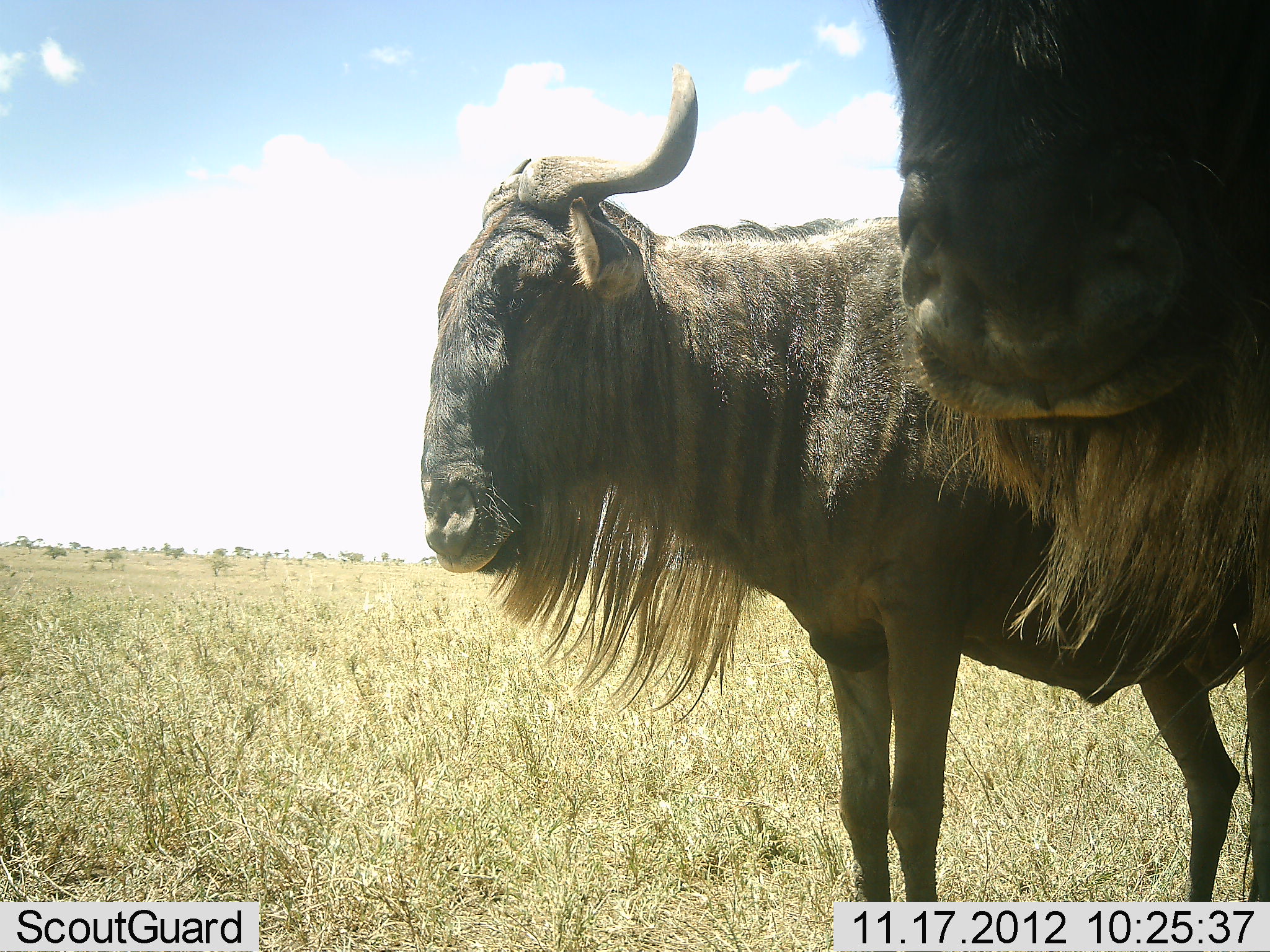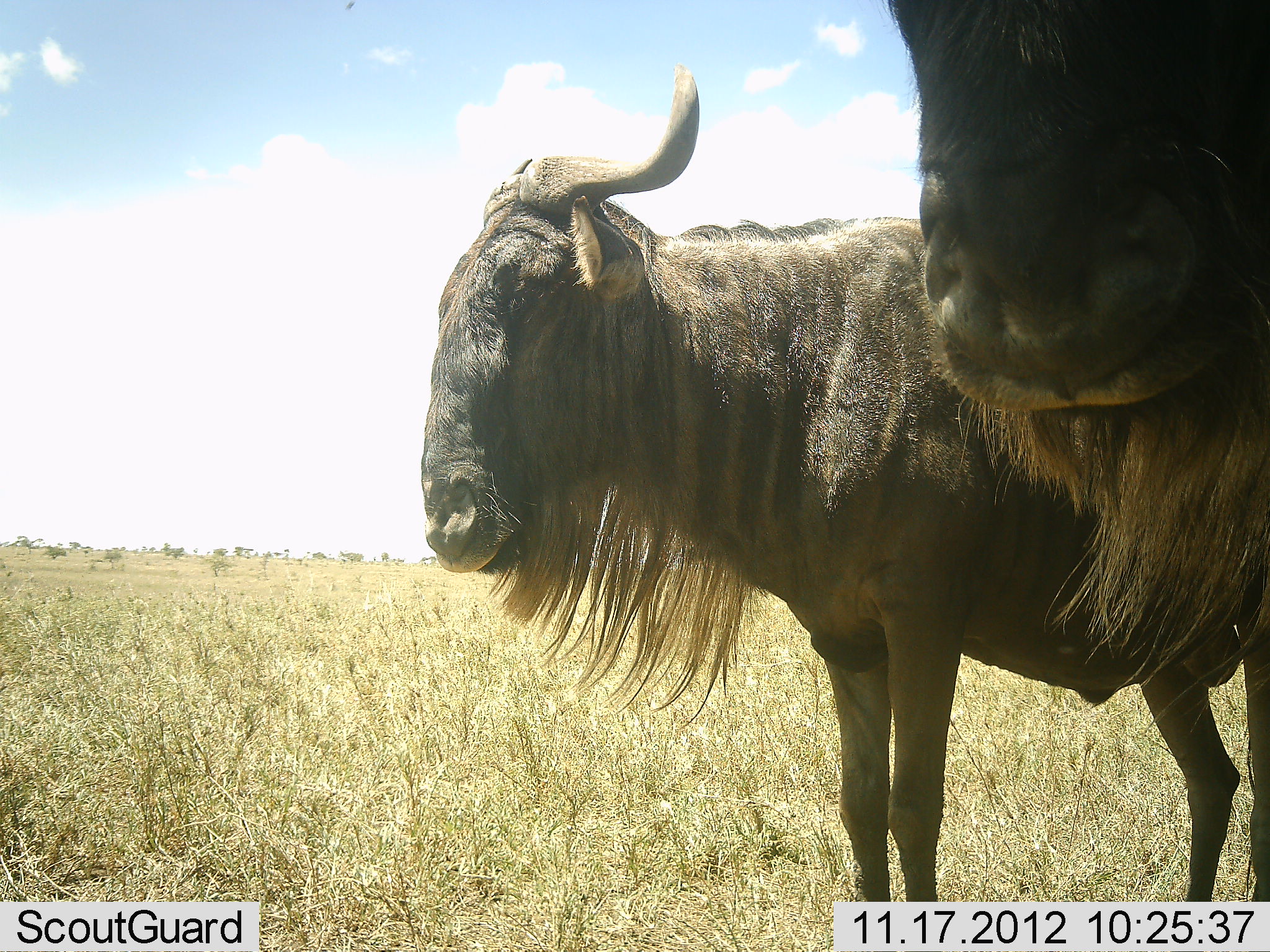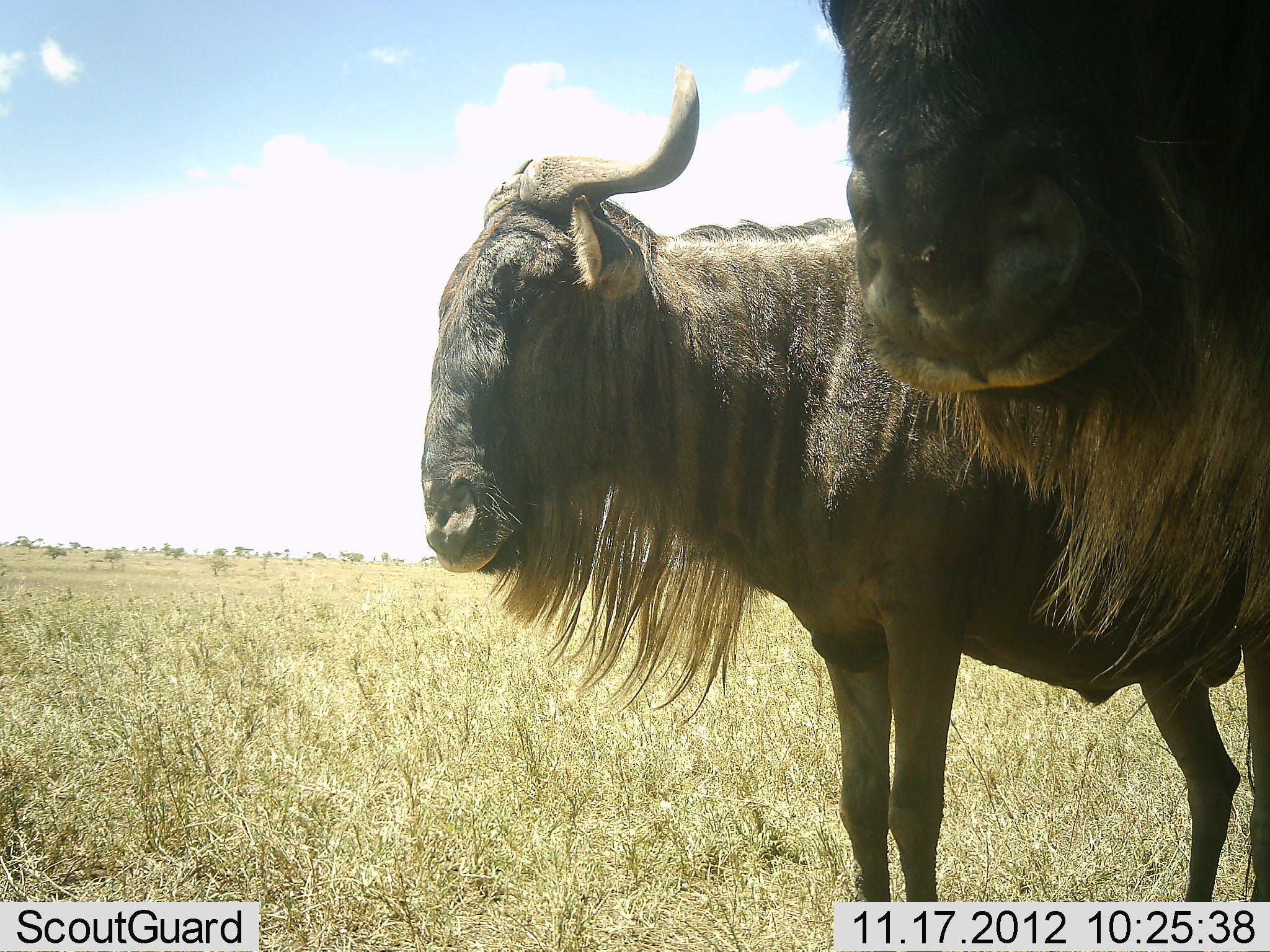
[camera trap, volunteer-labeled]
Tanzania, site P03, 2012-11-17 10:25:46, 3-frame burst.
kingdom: Animalia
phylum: Chordata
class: Mammalia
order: Artiodactyla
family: Bovidae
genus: Connochaetes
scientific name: Connochaetes taurinus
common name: blue wildebeest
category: wildebeest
Wildebeest (blue wildebeest) (Connochaetes taurinus), count 2. Behavior (volunteer vote fractions): standing 100%, resting 0%, moving 10%, interacting 0%. Young present (vote fraction): 0%. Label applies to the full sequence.